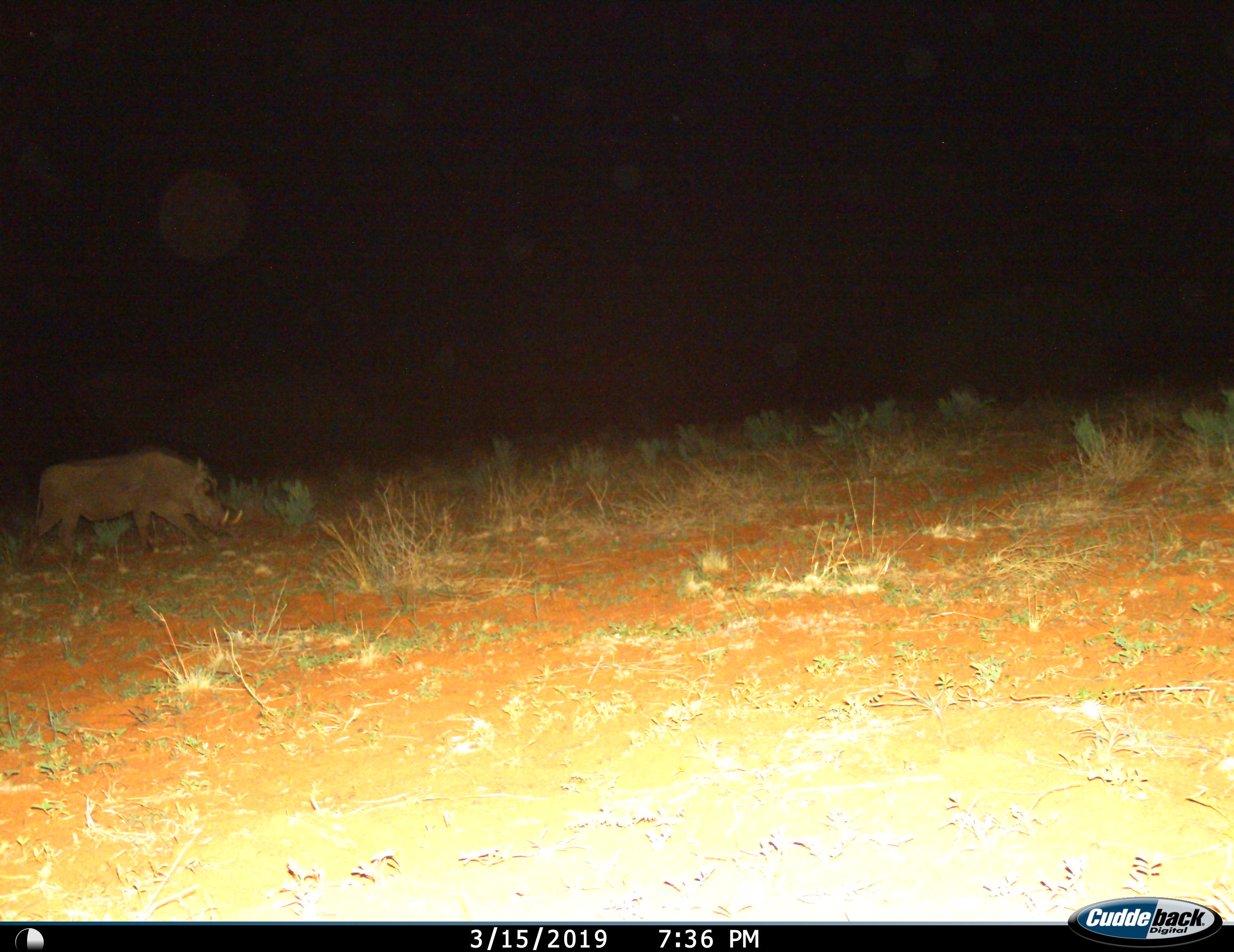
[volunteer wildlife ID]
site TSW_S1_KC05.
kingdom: Animalia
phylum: Chordata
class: Mammalia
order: Artiodactyla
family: Suidae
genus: Phacochoerus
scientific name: Phacochoerus africanus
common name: warthog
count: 1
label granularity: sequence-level